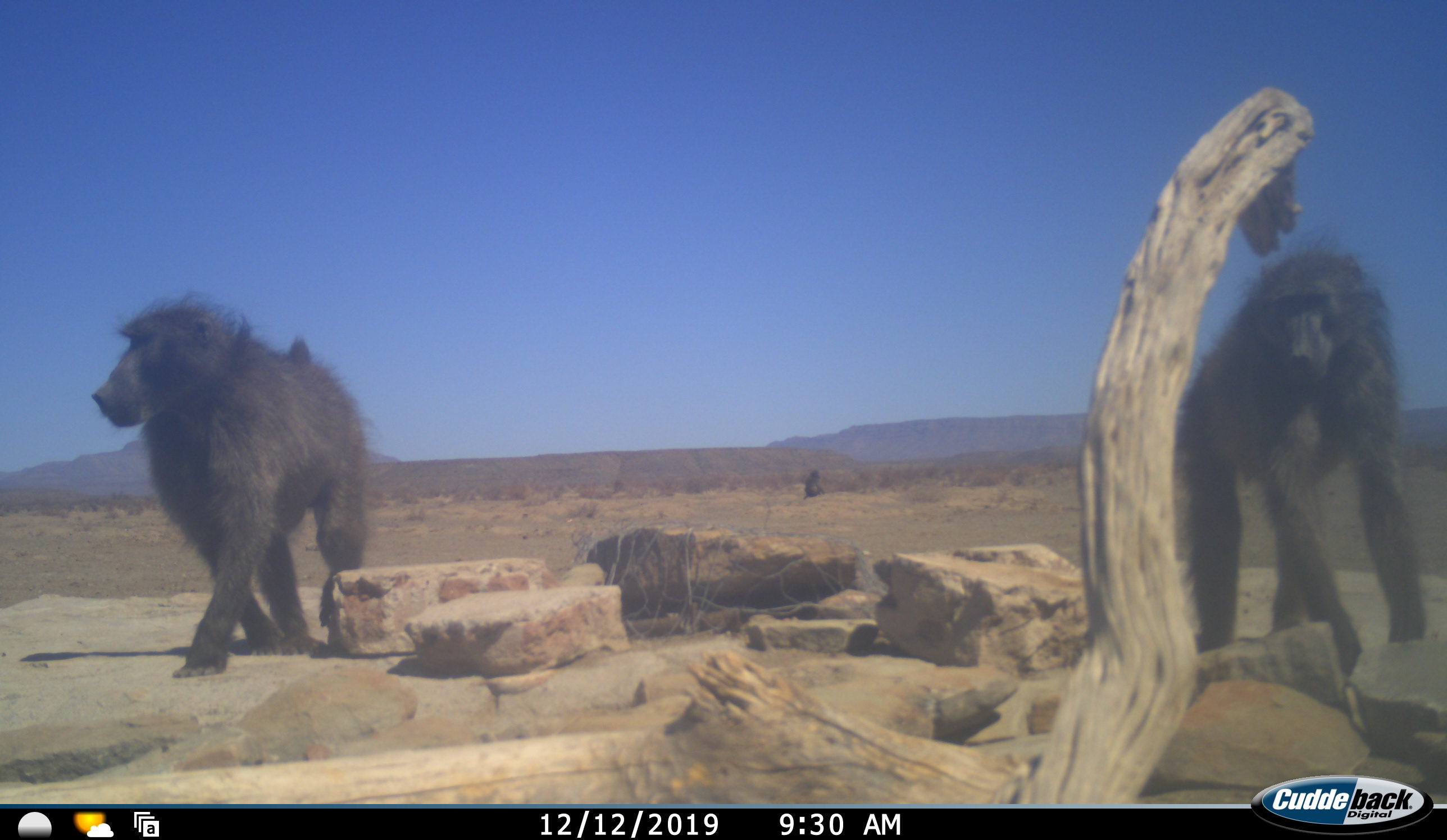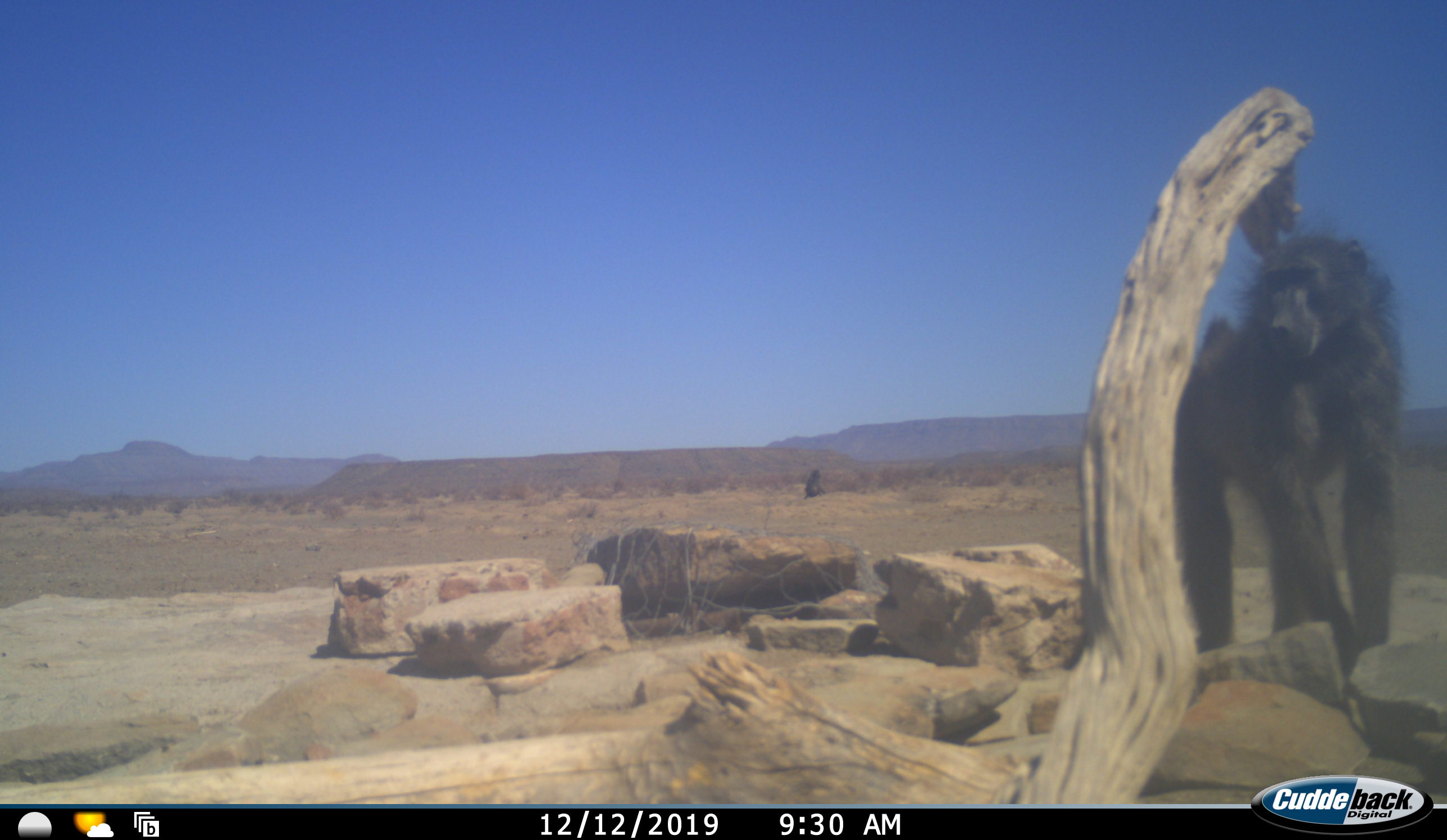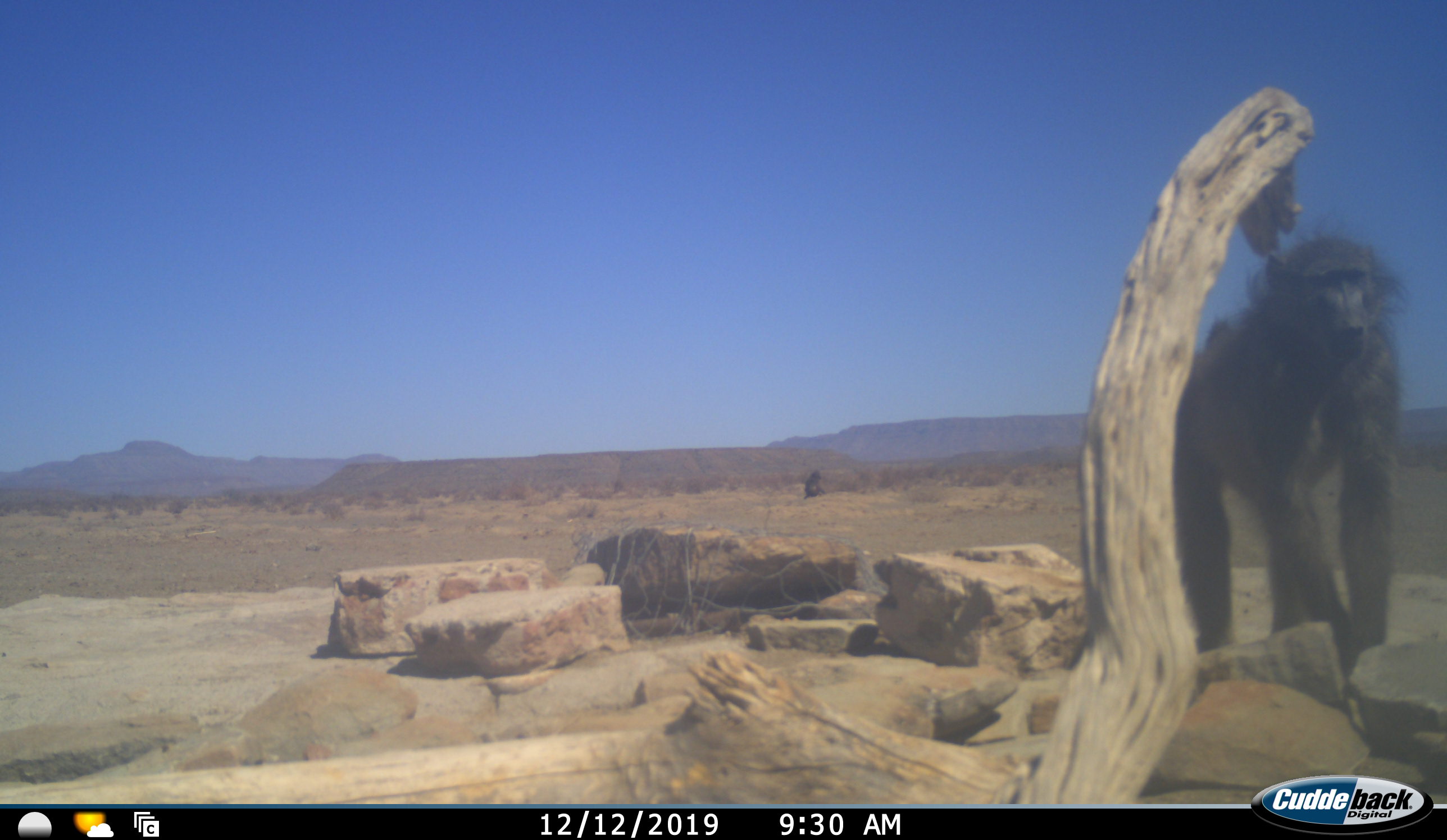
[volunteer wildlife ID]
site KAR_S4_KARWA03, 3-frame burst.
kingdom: Animalia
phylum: Chordata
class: Mammalia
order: Primates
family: Cercopithecidae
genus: Papio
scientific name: Papio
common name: baboon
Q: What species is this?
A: Baboon (Papio).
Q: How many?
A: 3.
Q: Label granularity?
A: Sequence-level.